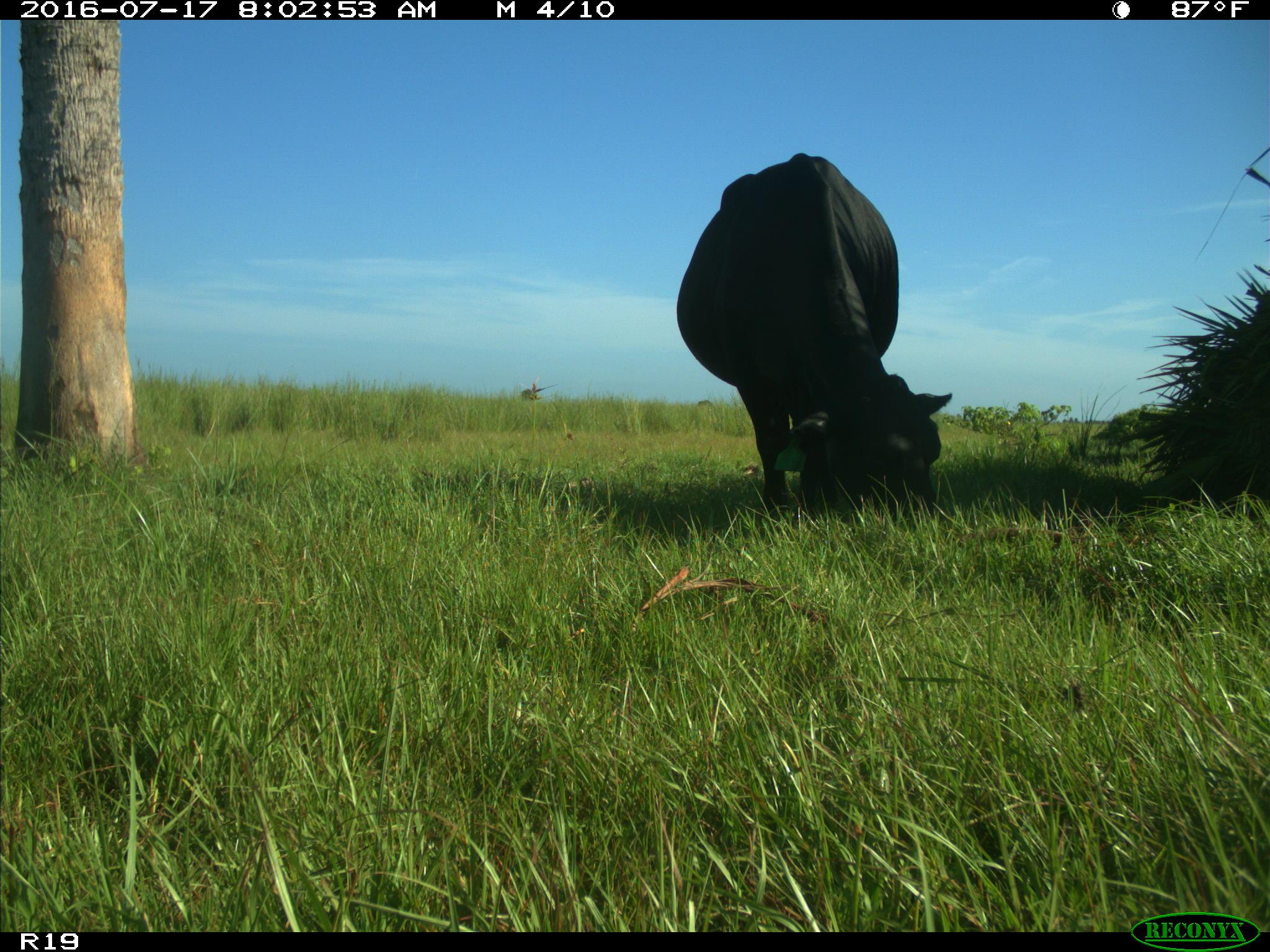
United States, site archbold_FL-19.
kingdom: Animalia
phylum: Chordata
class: Mammalia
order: Artiodactyla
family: Bovidae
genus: Bos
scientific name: Bos taurus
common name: domestic cow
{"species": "Bos taurus (domestic cow)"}